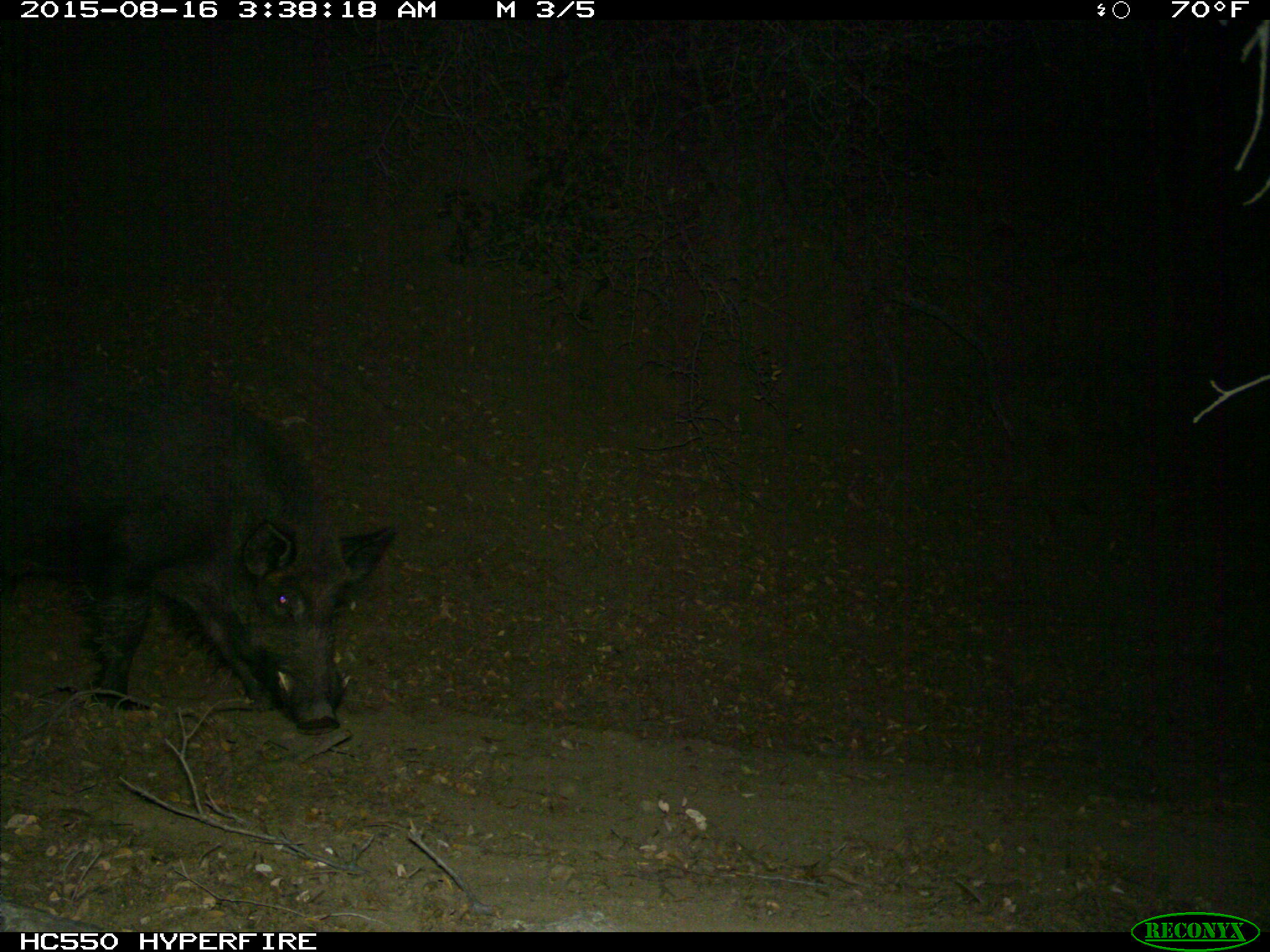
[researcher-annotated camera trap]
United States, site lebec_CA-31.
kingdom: Animalia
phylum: Chordata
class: Mammalia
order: Artiodactyla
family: Suidae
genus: Sus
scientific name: Sus scrofa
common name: wild boar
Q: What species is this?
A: Sus scrofa (wild boar).